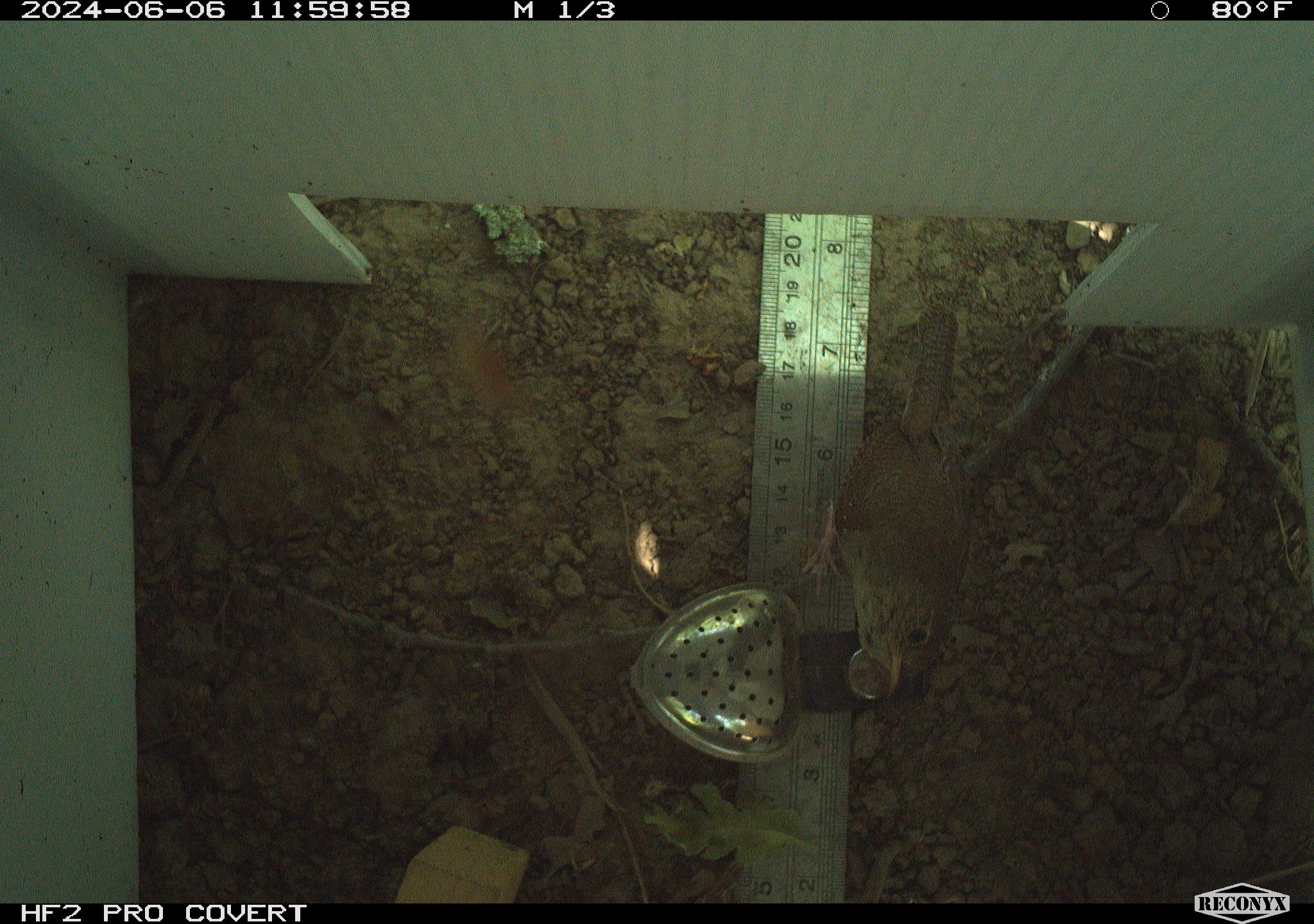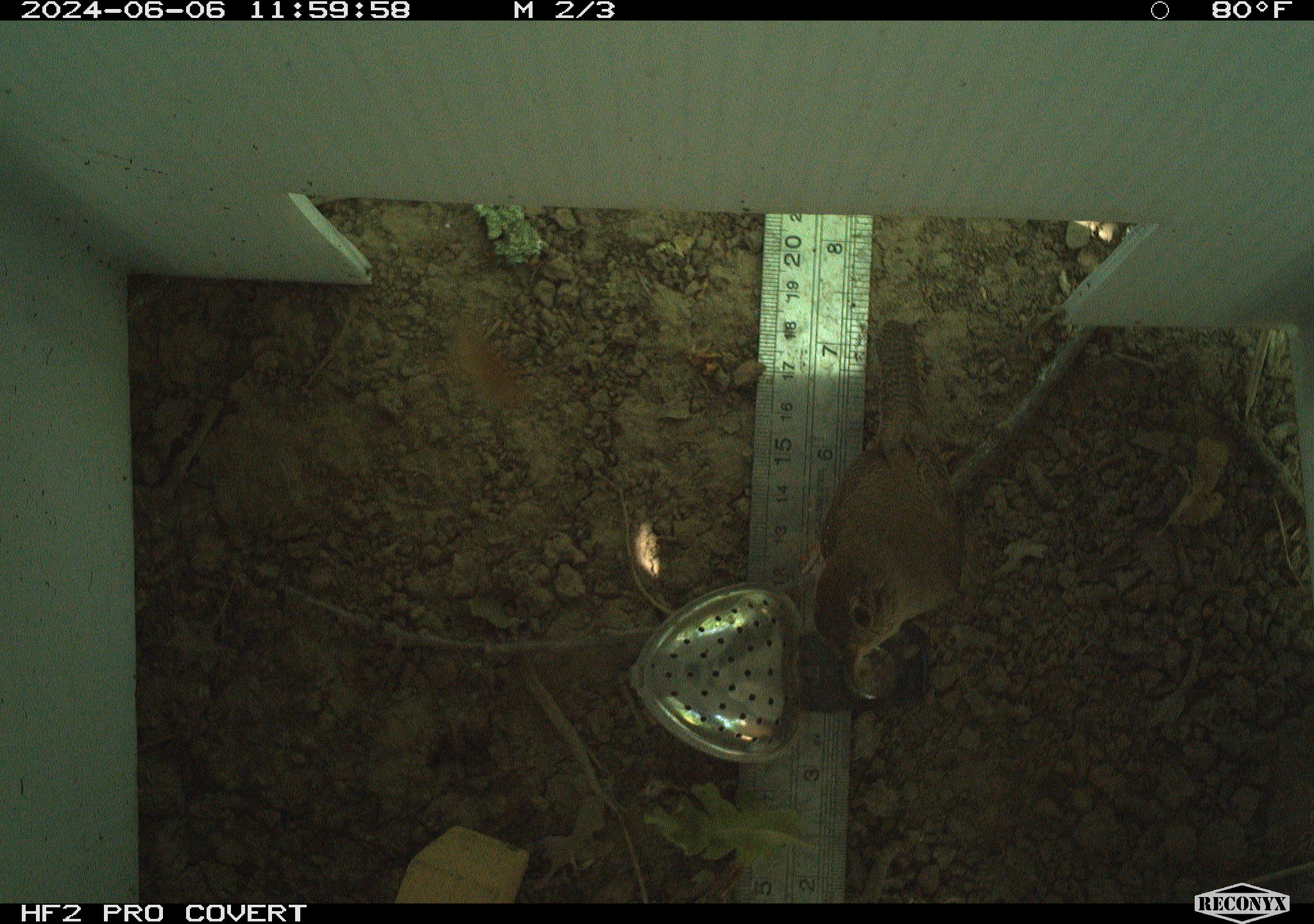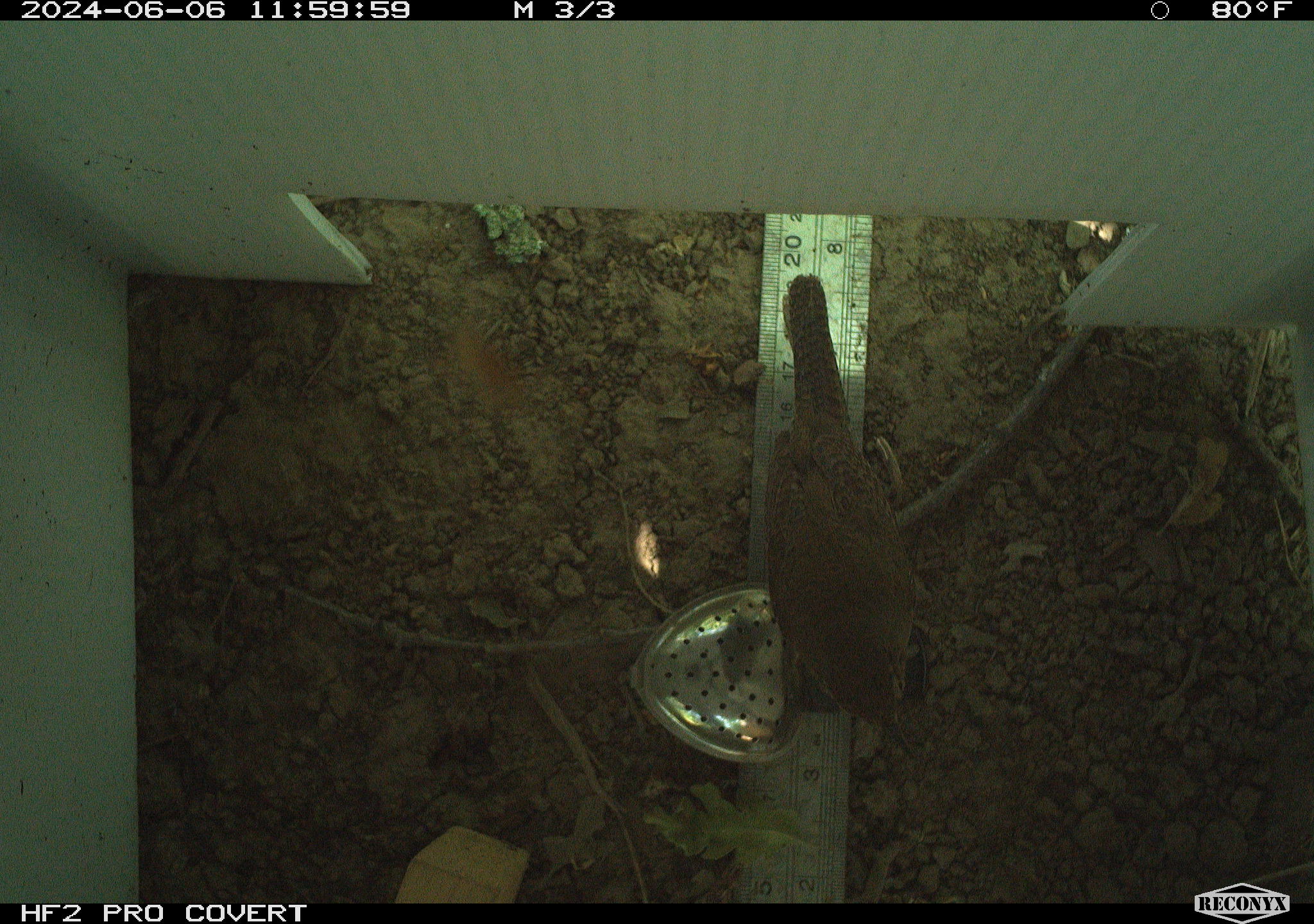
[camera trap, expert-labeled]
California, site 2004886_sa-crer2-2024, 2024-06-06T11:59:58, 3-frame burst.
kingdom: Animalia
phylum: Chordata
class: Aves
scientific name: Aves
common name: bird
Bird (Aves).